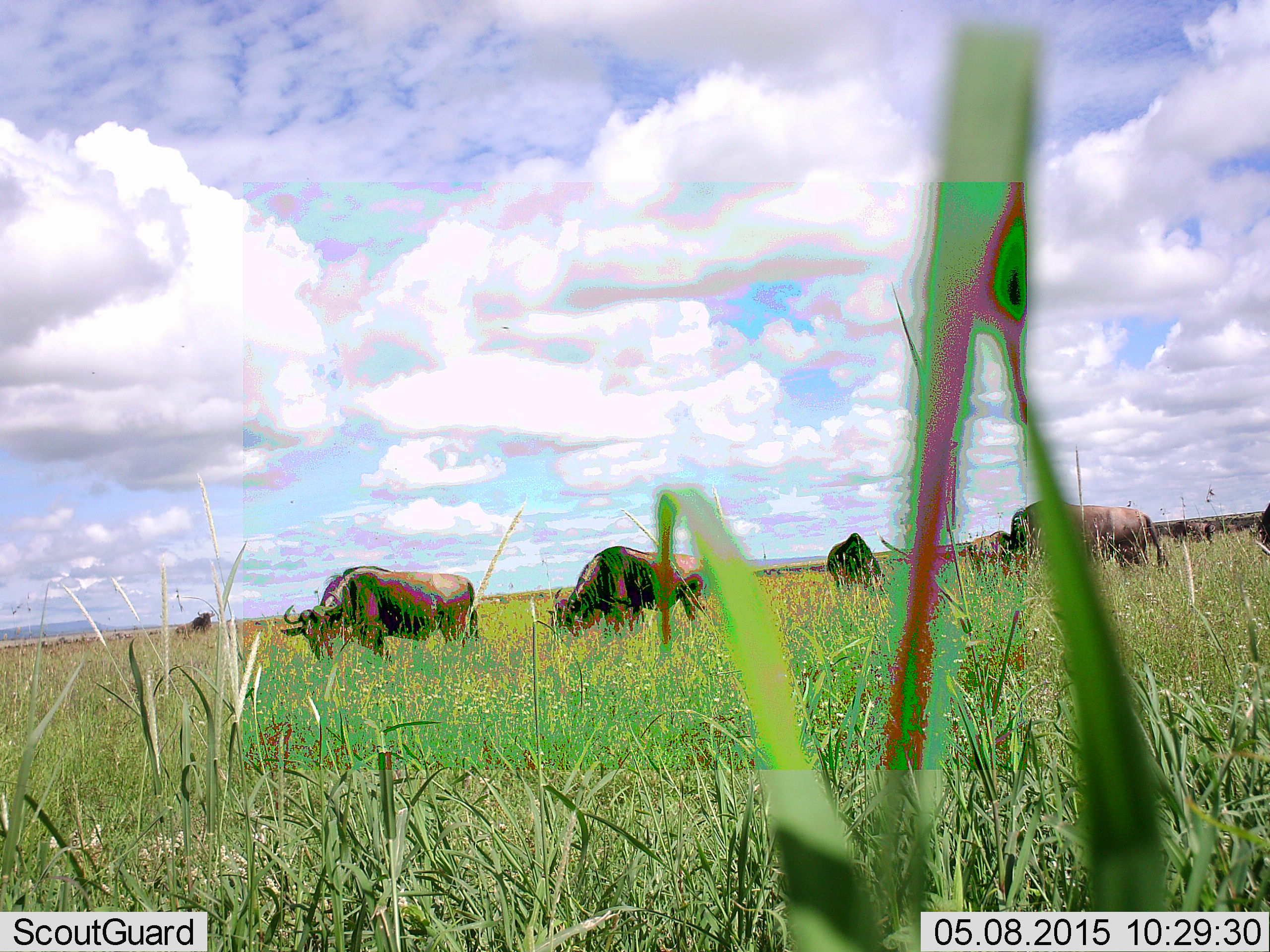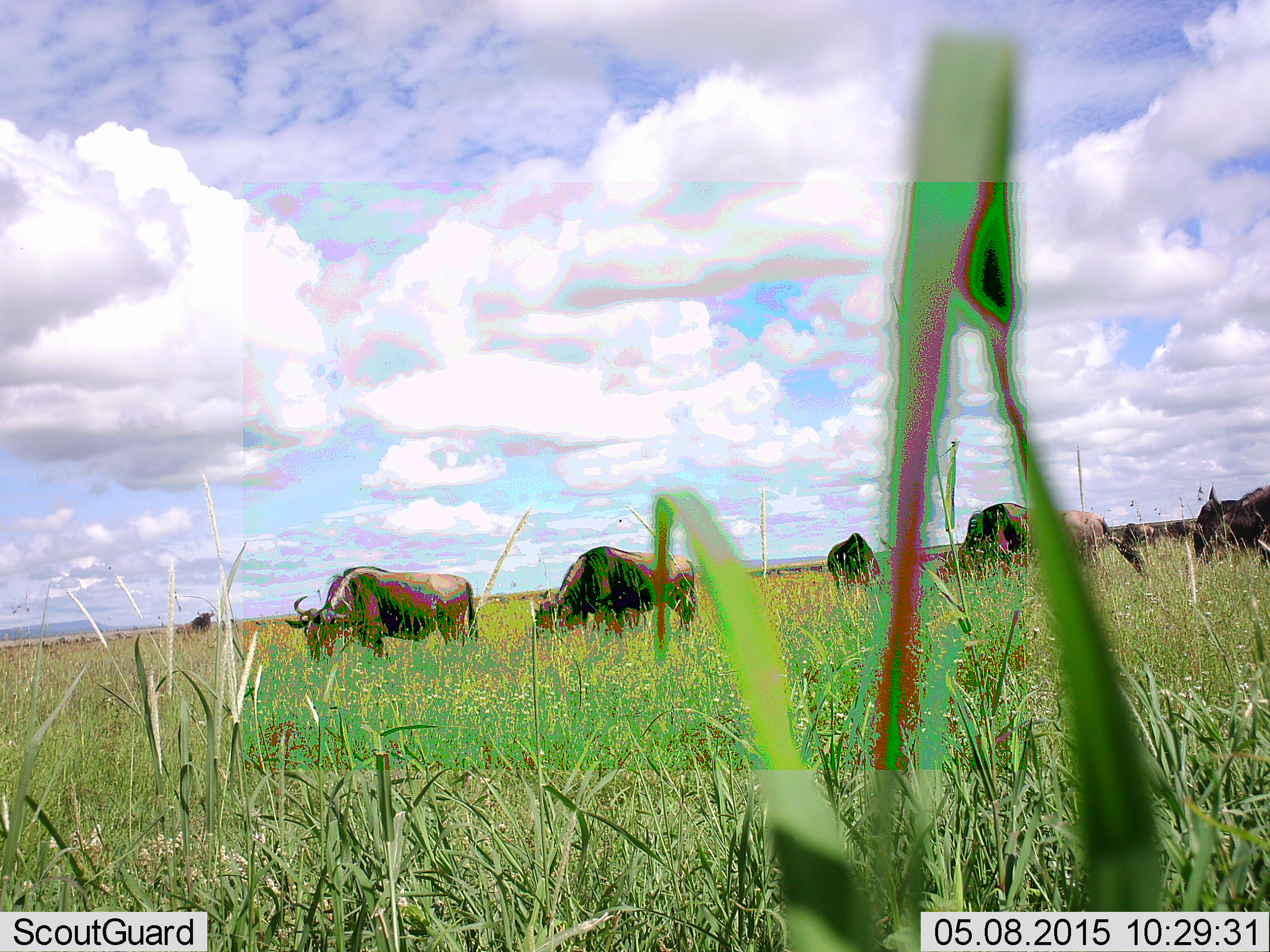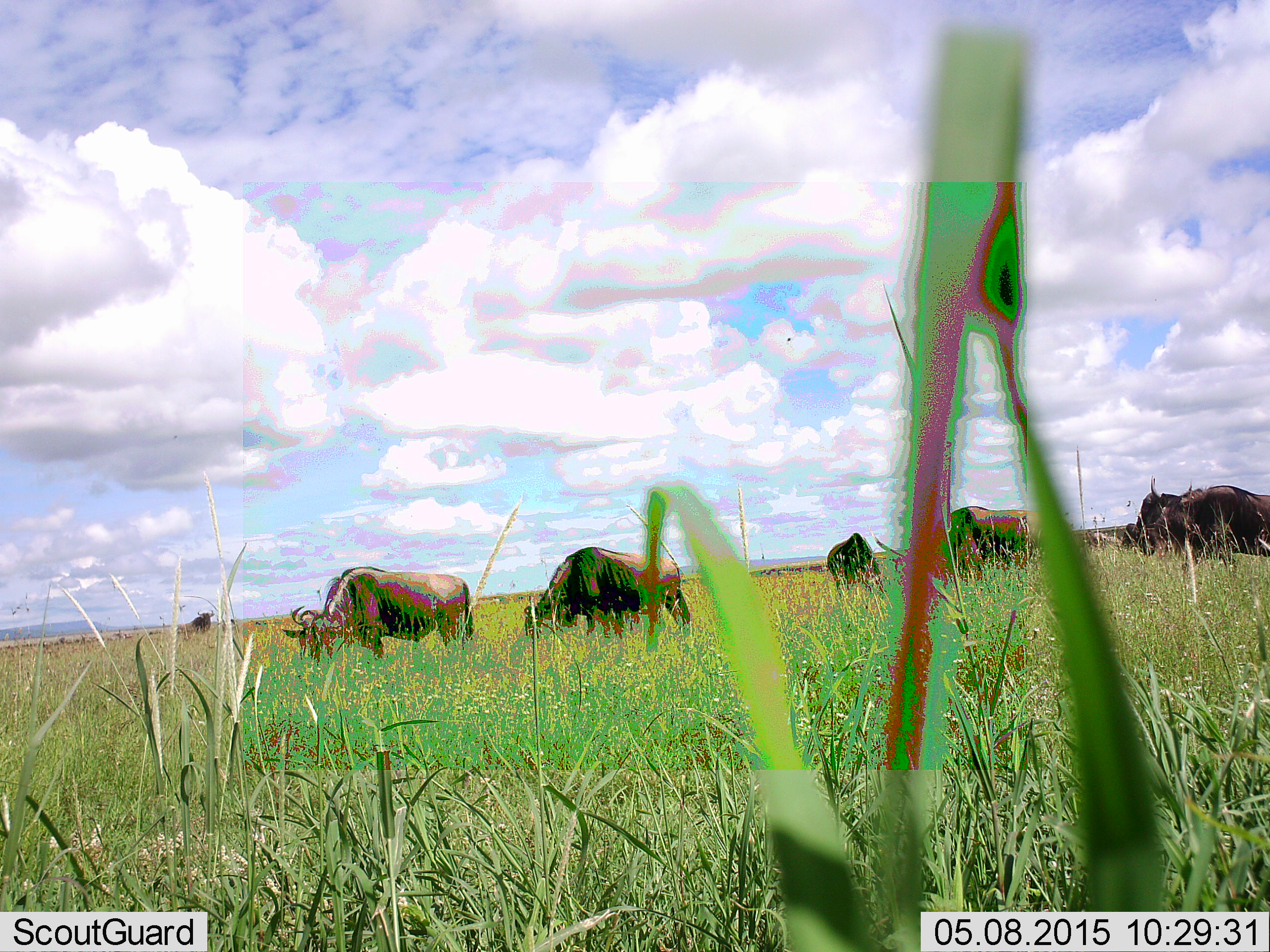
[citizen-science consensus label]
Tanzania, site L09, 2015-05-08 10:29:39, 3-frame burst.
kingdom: Animalia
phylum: Chordata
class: Mammalia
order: Artiodactyla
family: Bovidae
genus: Connochaetes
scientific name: Connochaetes taurinus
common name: blue wildebeest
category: wildebeest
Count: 8.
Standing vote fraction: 50%.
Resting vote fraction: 0%.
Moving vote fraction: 50%.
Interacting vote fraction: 0%.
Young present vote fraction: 0%.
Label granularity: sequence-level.